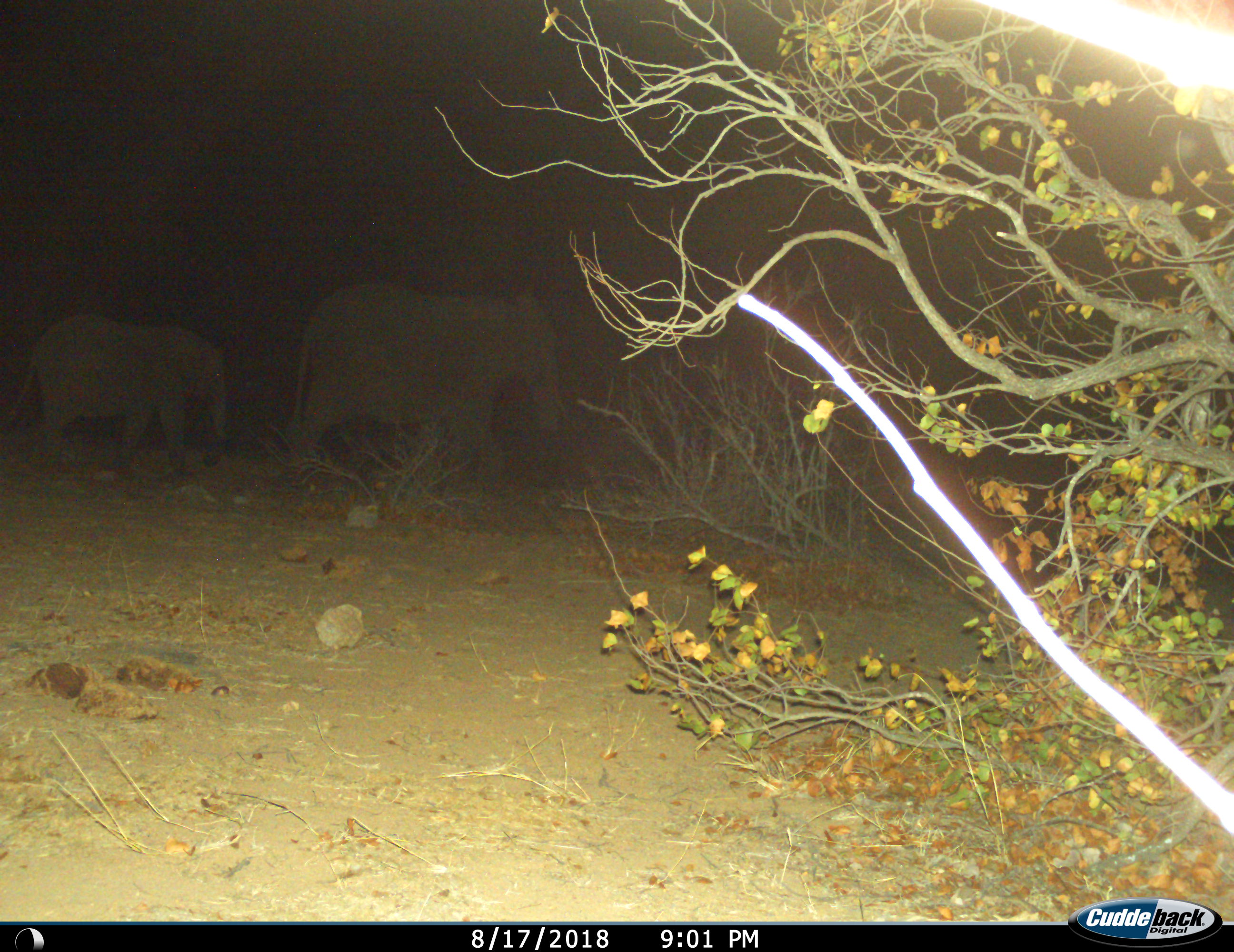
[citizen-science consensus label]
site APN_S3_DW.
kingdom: Animalia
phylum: Chordata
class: Mammalia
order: Proboscidea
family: Elephantidae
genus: Loxodonta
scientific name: Loxodonta africana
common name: african bush elephant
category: elephant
Elephant (african bush elephant) (Loxodonta africana), count 2. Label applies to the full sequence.